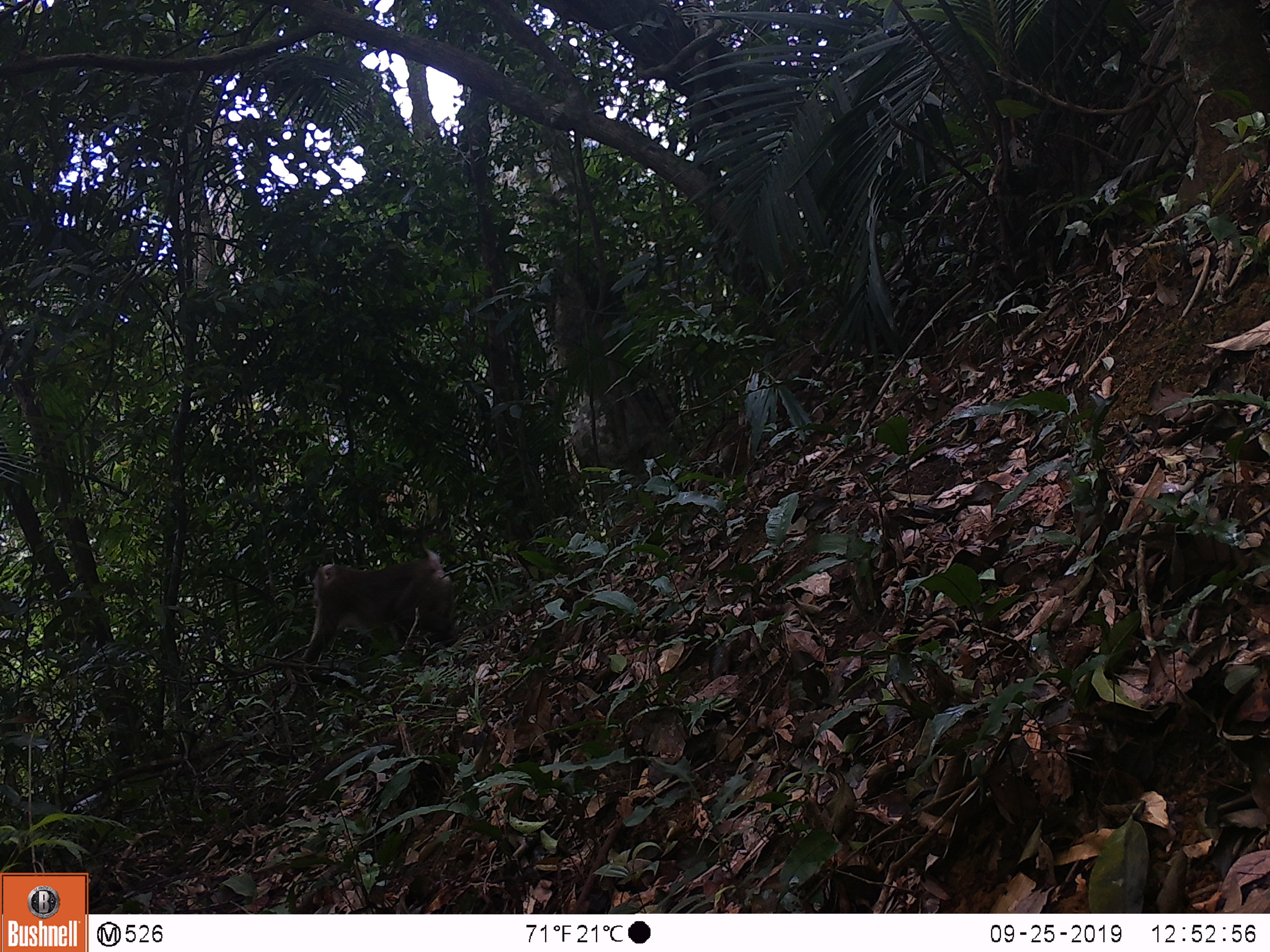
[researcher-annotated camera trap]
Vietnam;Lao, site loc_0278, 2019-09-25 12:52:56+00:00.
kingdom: Animalia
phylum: Chordata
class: Mammalia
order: Primates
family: Cercopithecidae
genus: Macaca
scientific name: Macaca nemestrina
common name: pig-tailed macaque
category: pig tailed macaque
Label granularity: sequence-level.